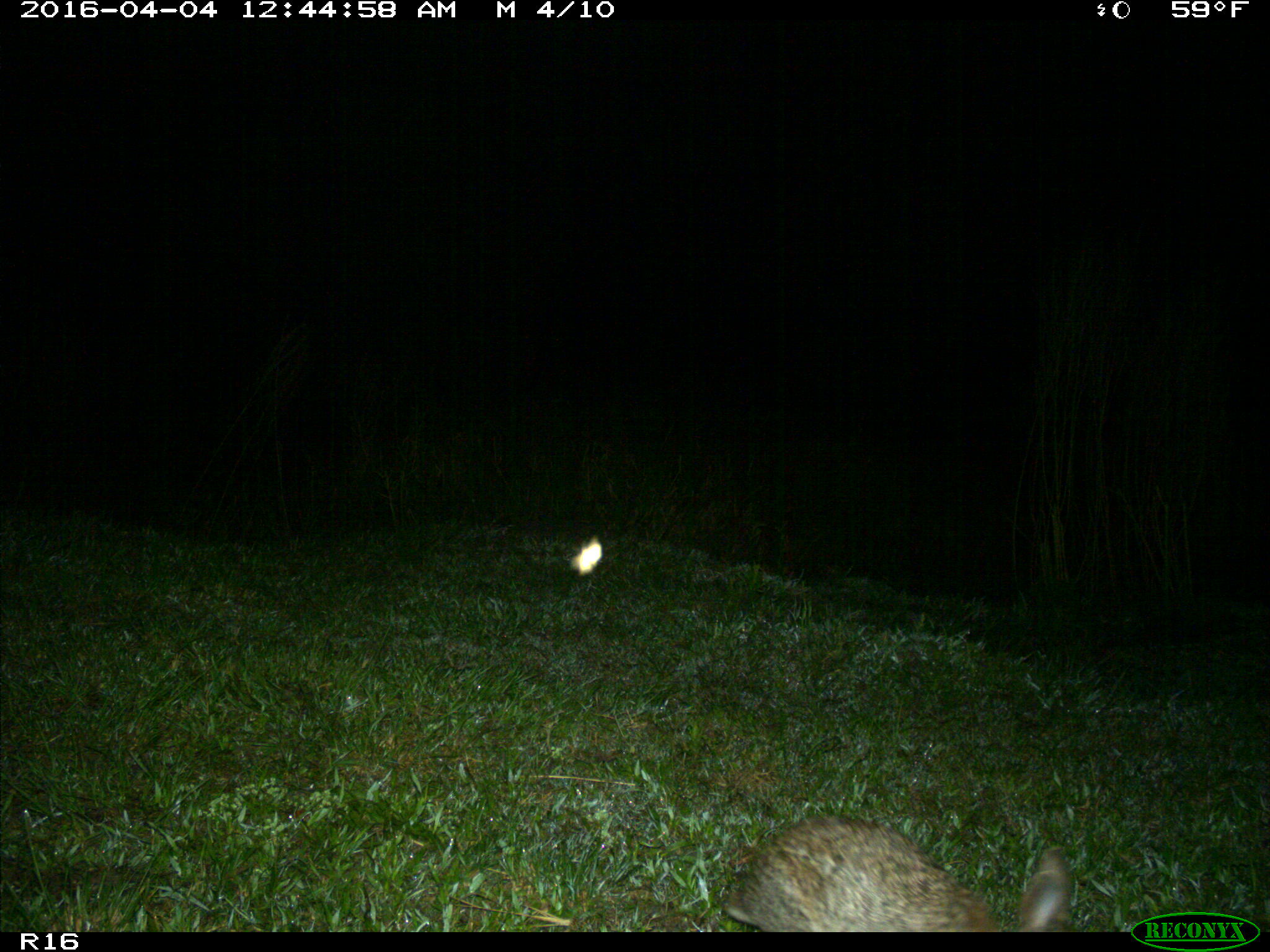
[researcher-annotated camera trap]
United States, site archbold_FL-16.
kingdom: Animalia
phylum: Chordata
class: Mammalia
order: Lagomorpha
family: Leporidae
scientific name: Leporidae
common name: rabbits and hares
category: unidentified rabbit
Unidentified rabbit (rabbits and hares) (Leporidae).